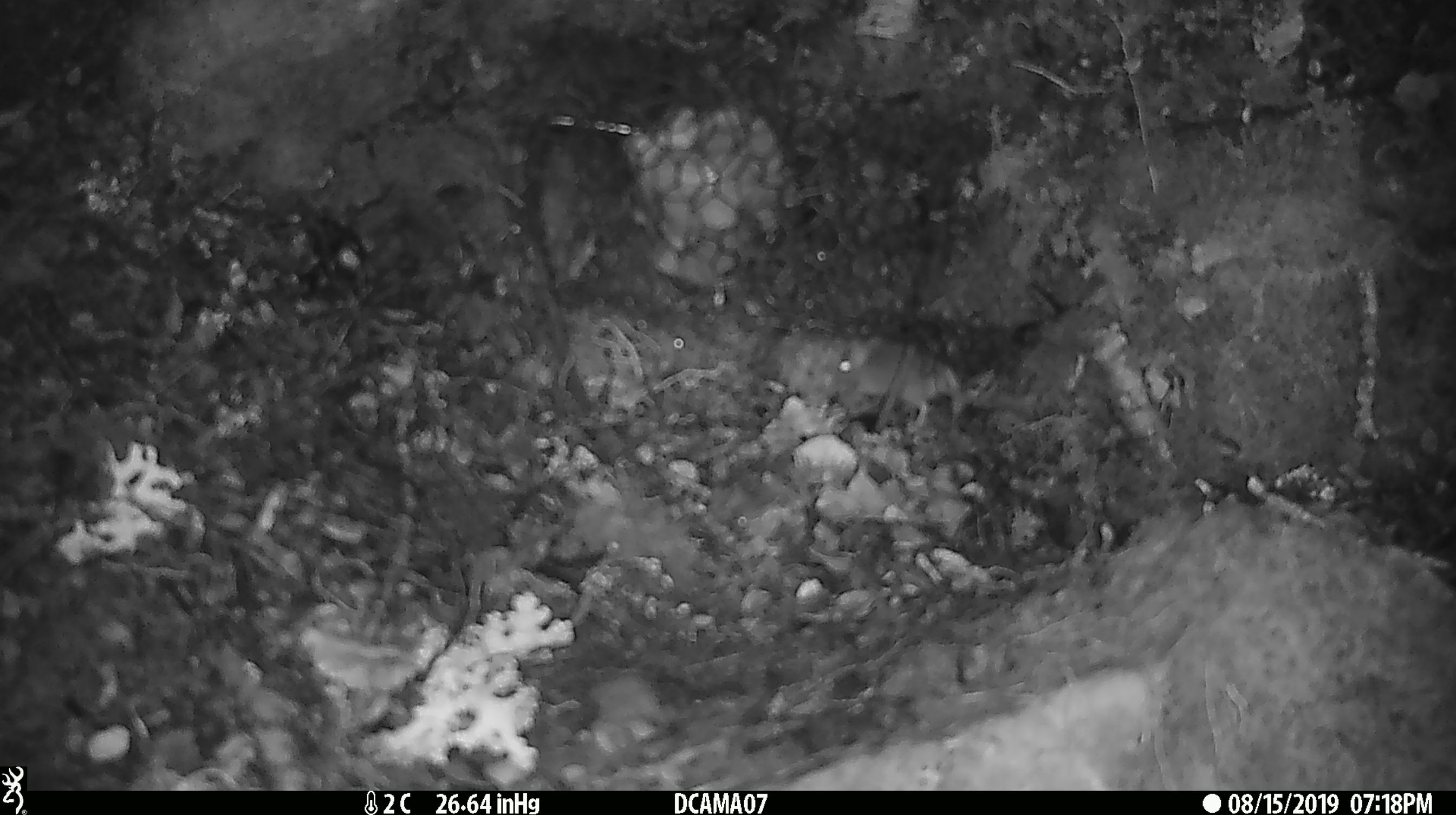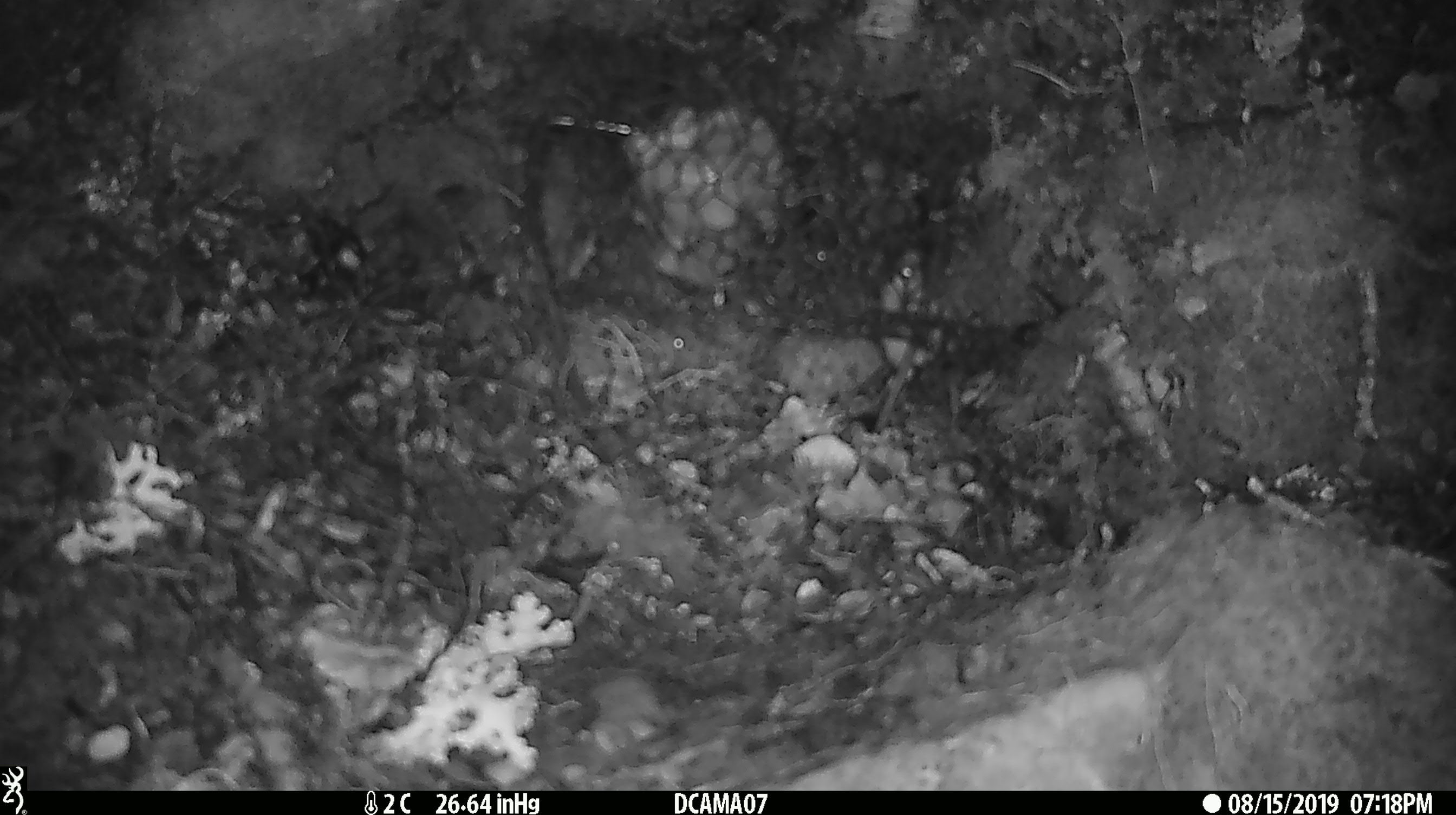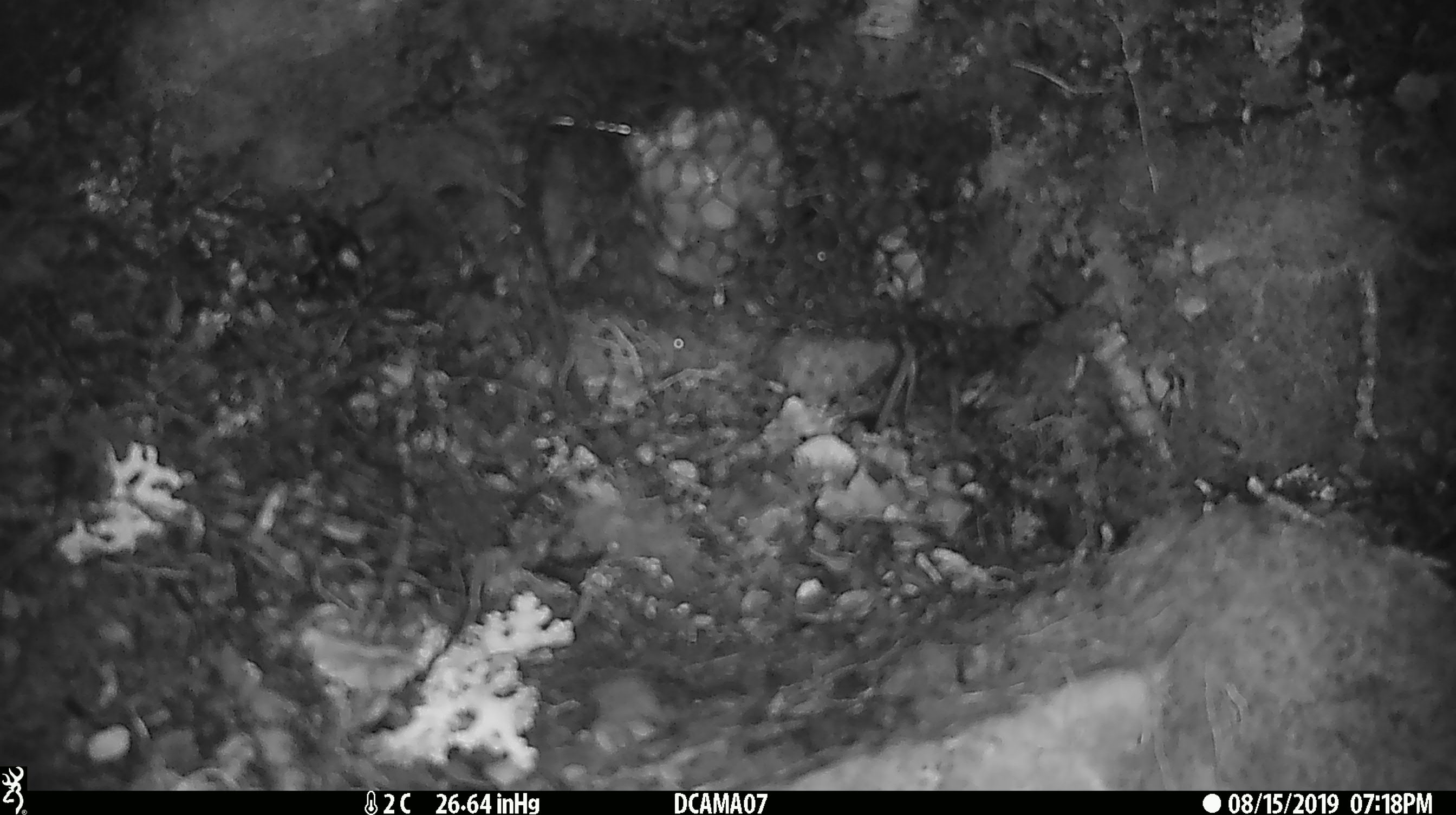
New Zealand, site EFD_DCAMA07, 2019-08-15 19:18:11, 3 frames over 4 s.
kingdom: Animalia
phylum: Chordata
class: Mammalia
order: Rodentia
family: Muridae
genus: Mus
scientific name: Mus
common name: mouse